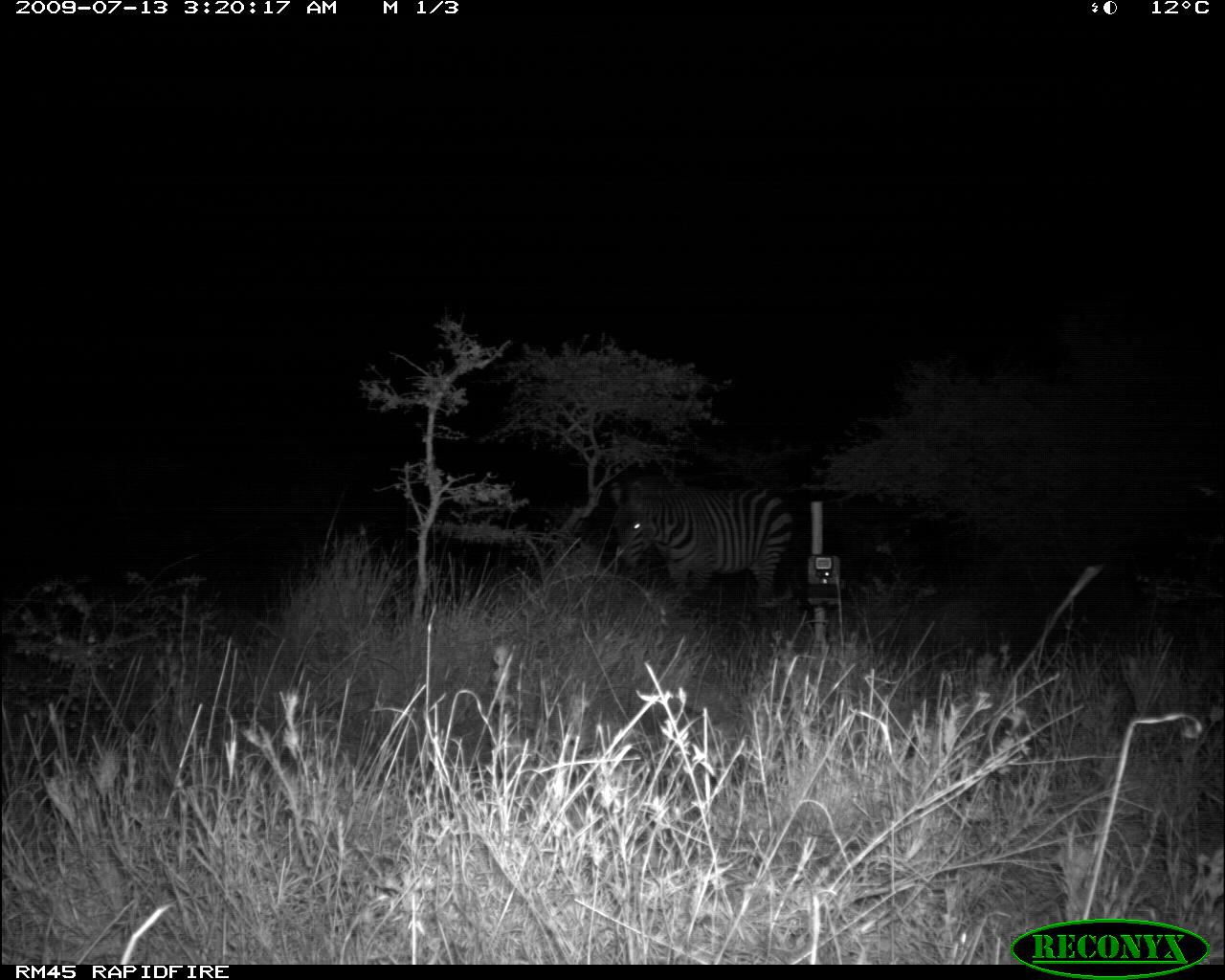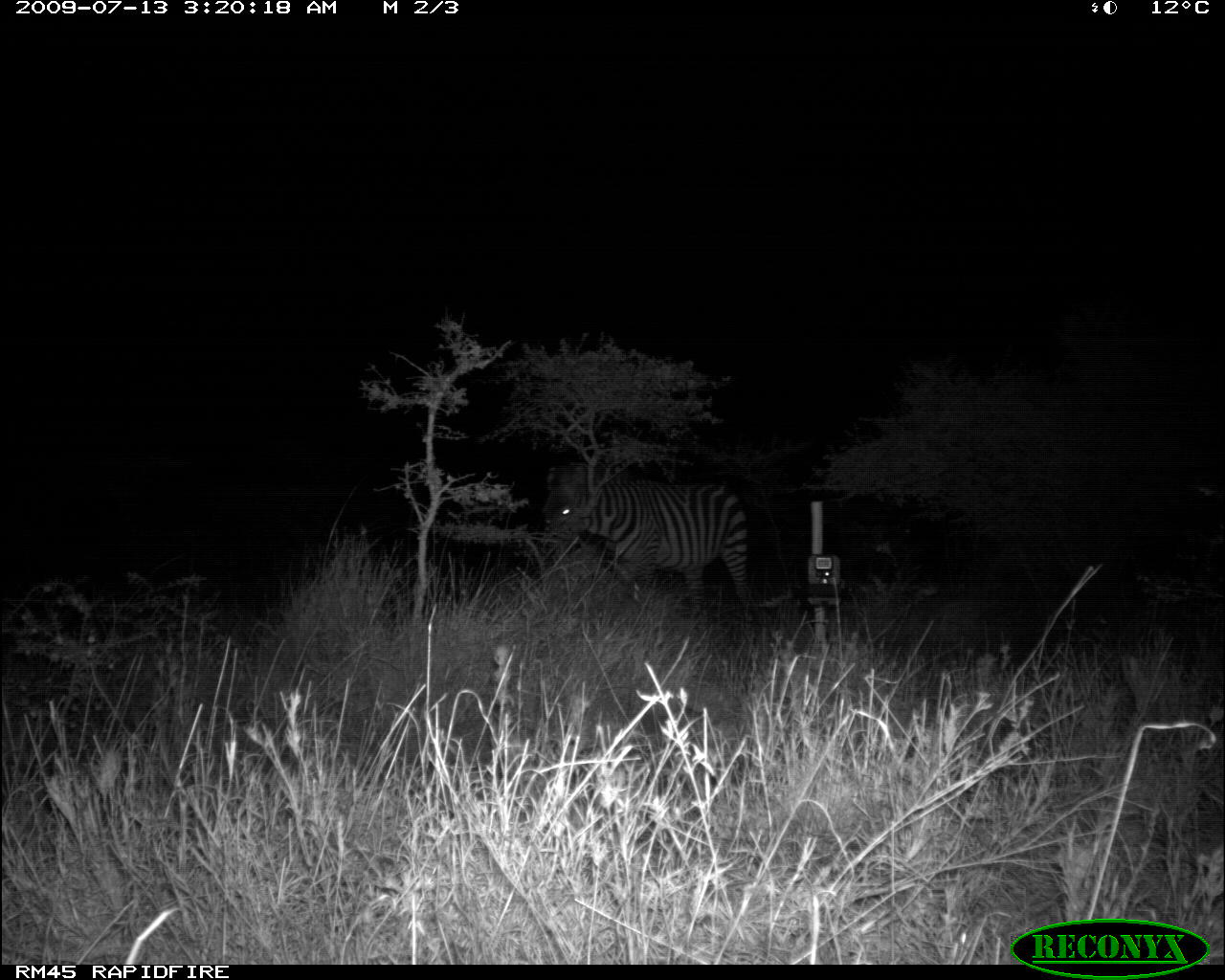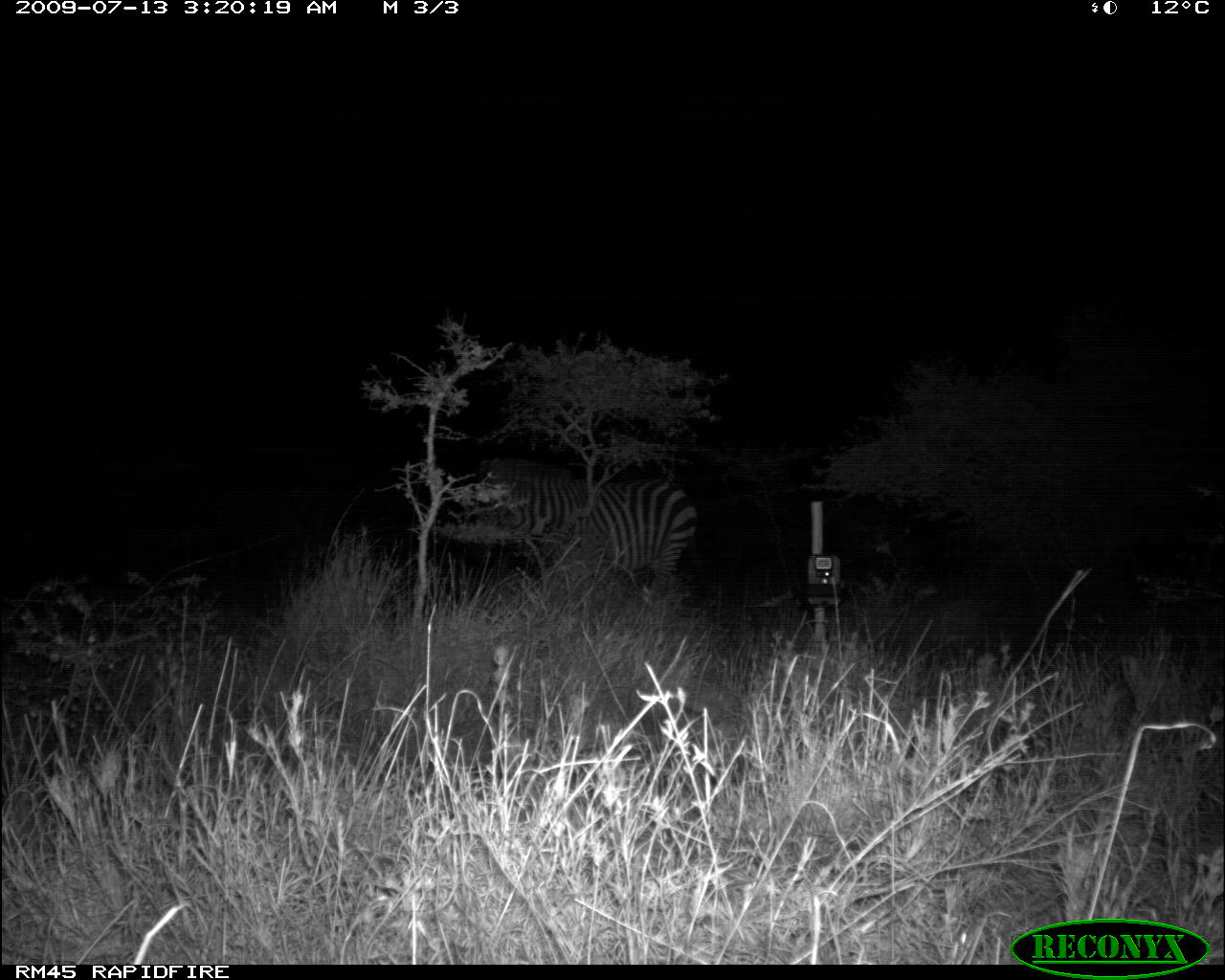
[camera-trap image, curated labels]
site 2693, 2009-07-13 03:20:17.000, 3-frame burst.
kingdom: Animalia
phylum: Chordata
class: Mammalia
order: Perissodactyla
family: Equidae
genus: Equus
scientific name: Equus quagga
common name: plains zebra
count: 1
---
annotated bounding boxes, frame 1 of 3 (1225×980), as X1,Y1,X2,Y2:
equus quagga: 604,477,794,610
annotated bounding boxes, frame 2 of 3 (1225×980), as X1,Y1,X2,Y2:
equus quagga: 539,463,751,622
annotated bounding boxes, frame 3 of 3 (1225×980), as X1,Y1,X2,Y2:
equus quagga: 470,457,698,621